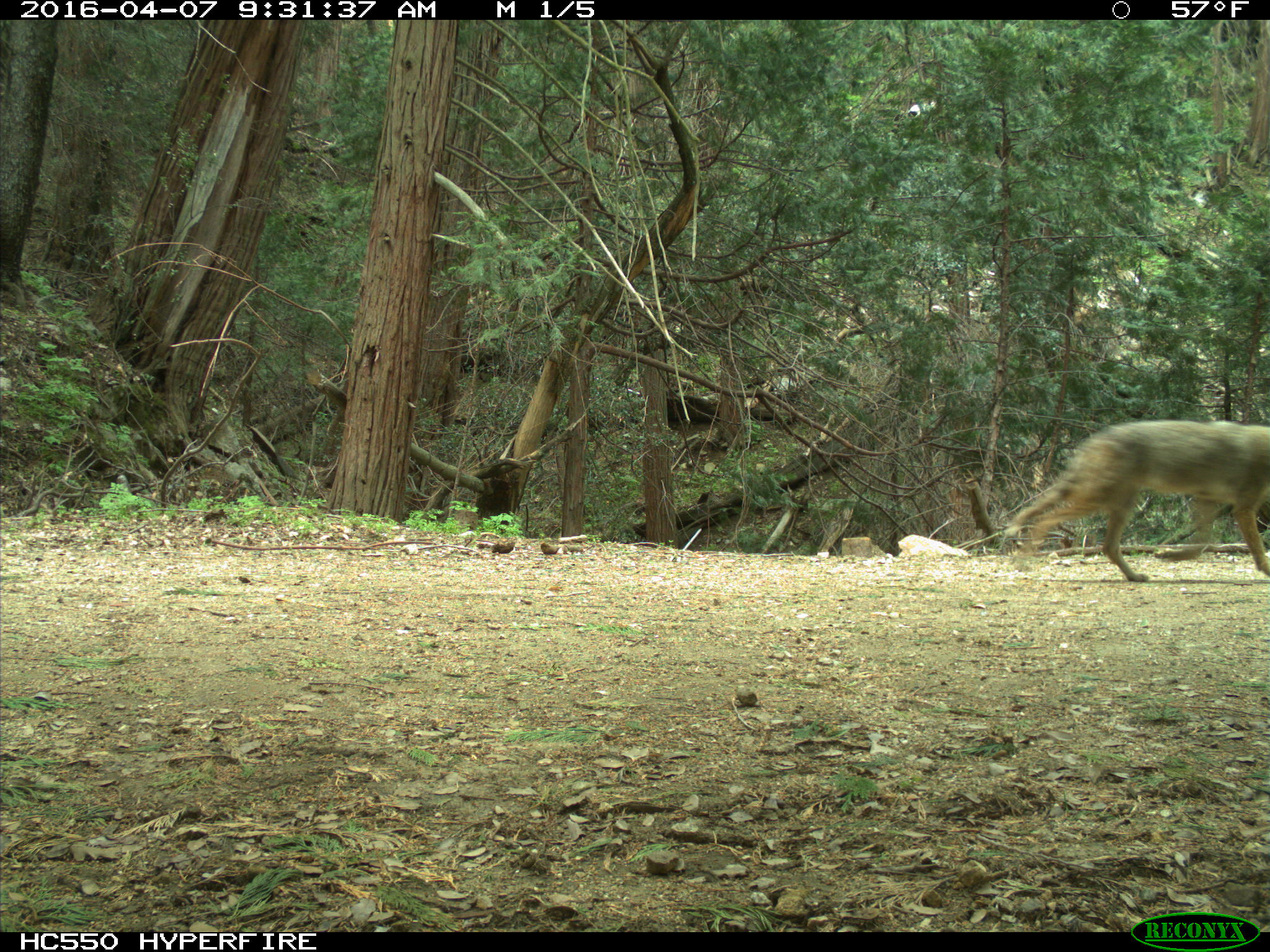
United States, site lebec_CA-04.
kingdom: Animalia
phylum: Chordata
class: Mammalia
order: Carnivora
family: Canidae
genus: Canis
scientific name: Canis latrans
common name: coyote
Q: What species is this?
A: Canis latrans (coyote).